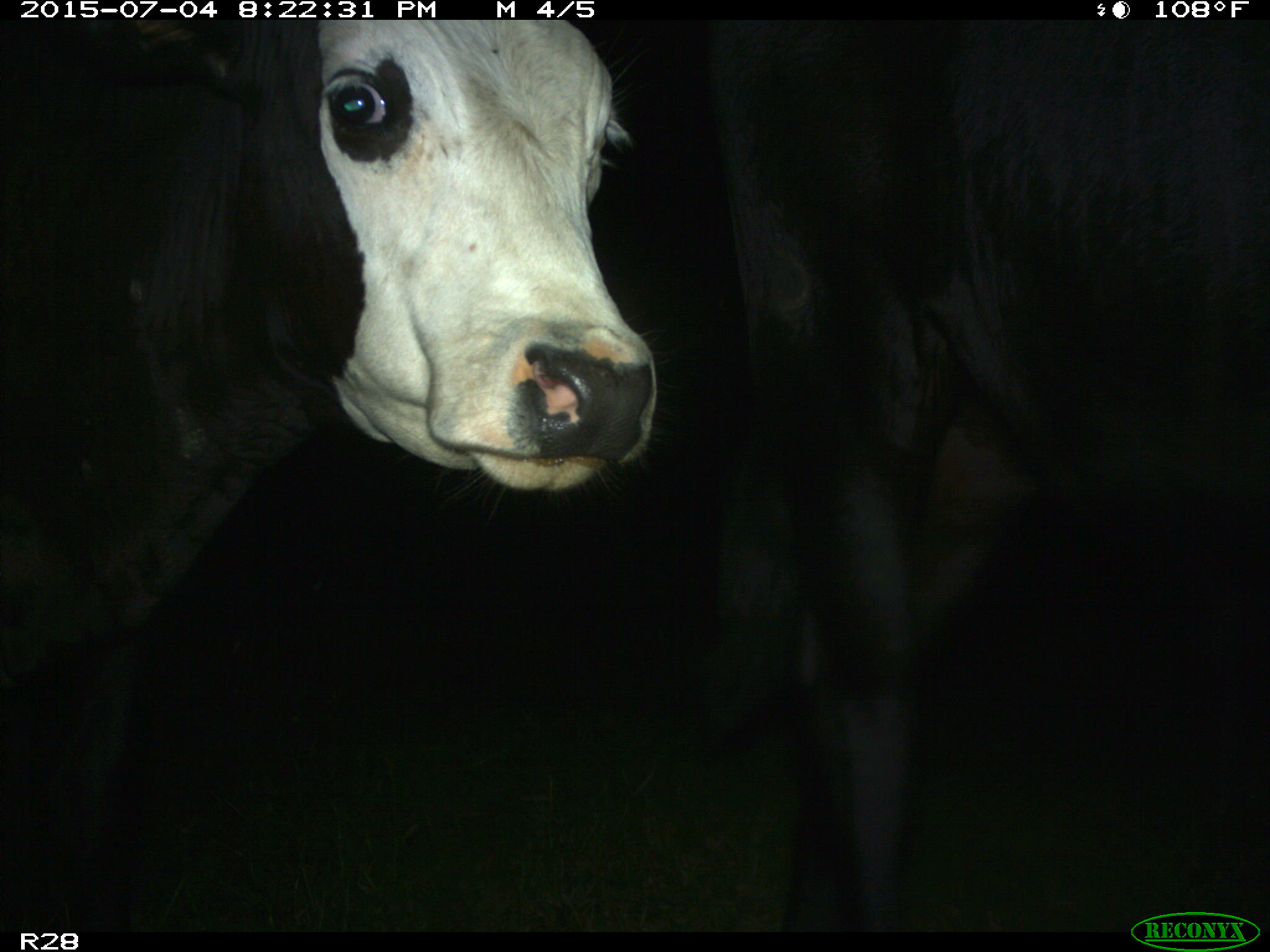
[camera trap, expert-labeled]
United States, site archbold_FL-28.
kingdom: Animalia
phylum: Chordata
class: Mammalia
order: Artiodactyla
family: Bovidae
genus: Bos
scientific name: Bos taurus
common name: domestic cow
Bos taurus (domestic cow).